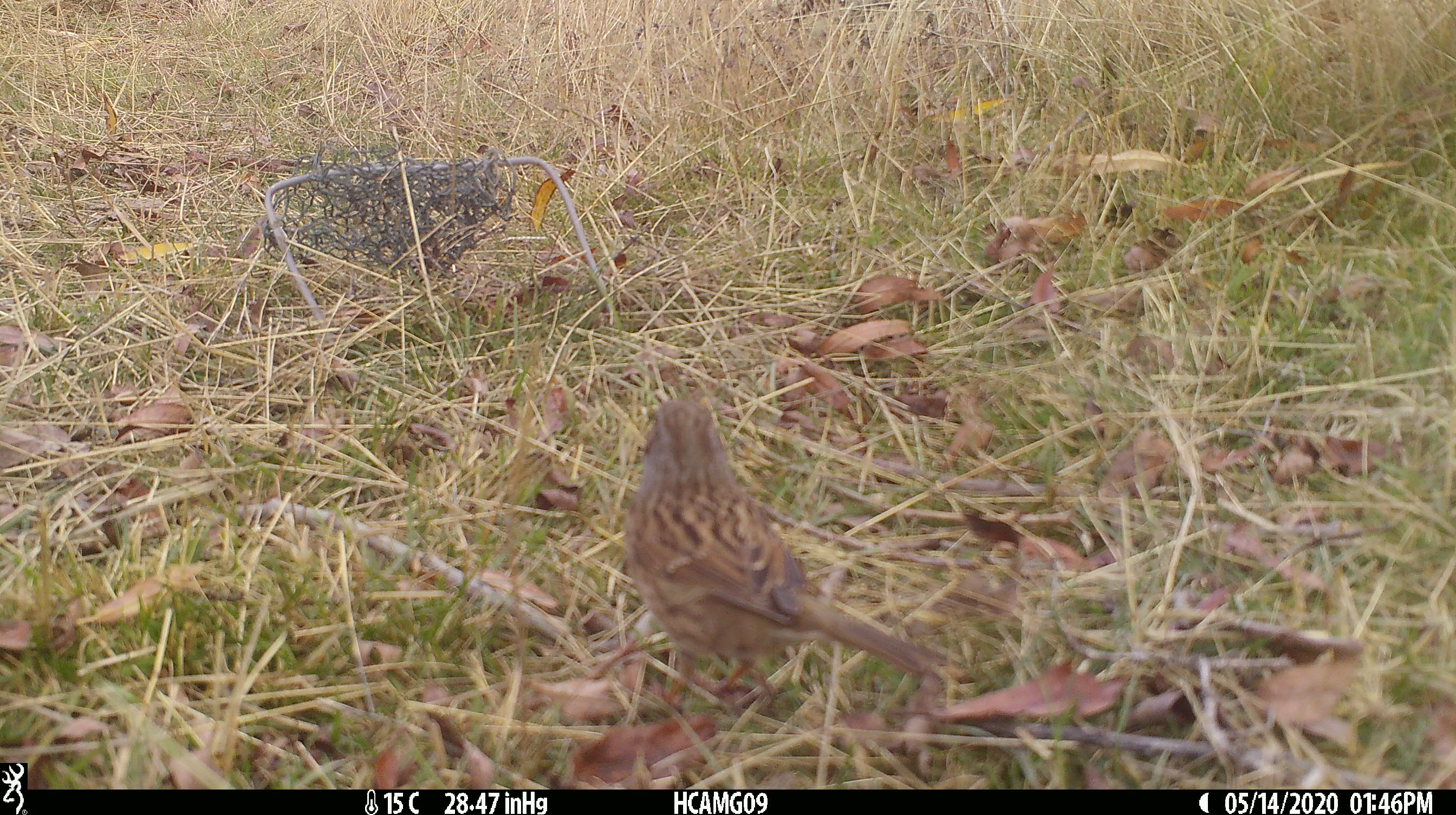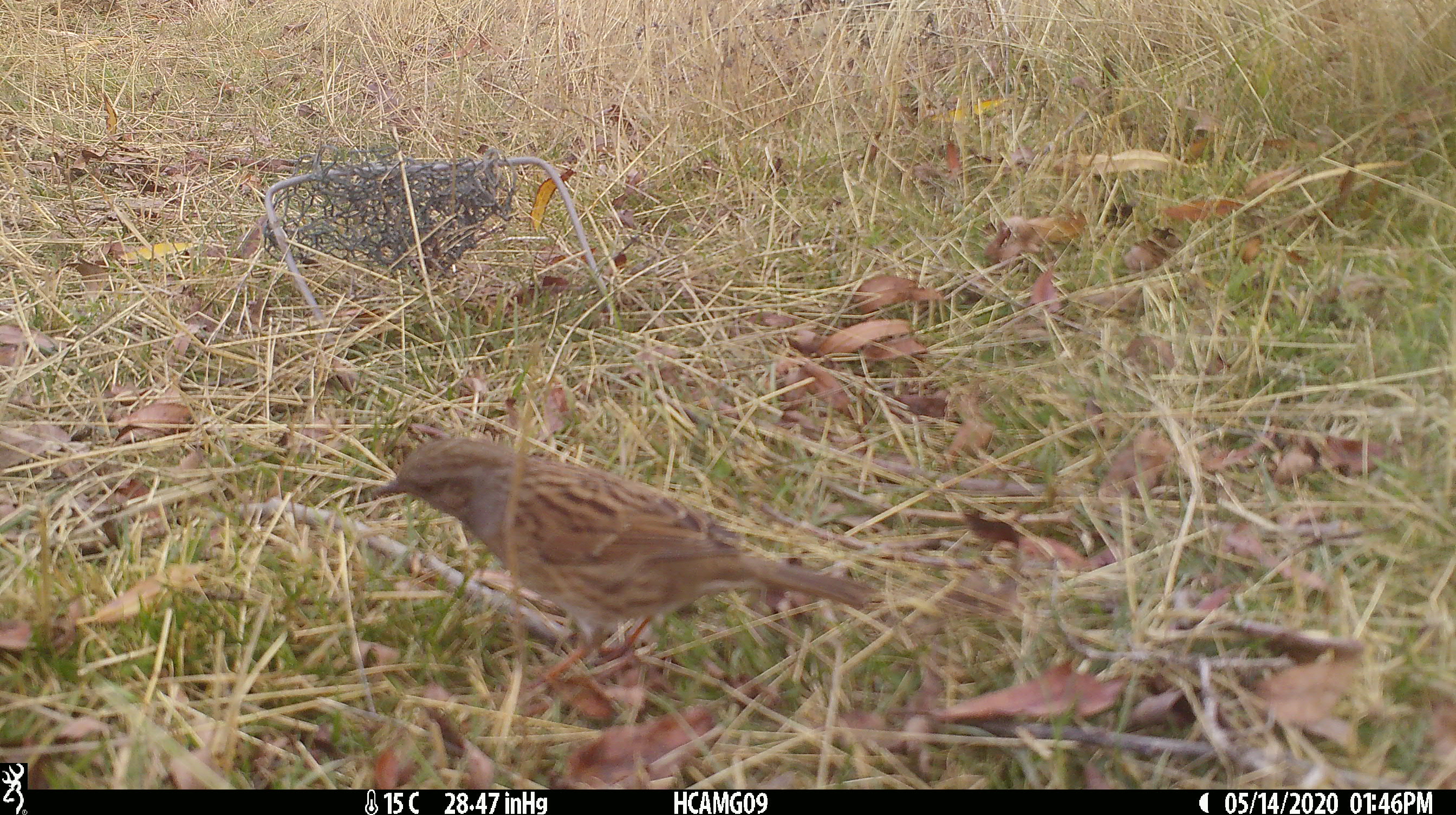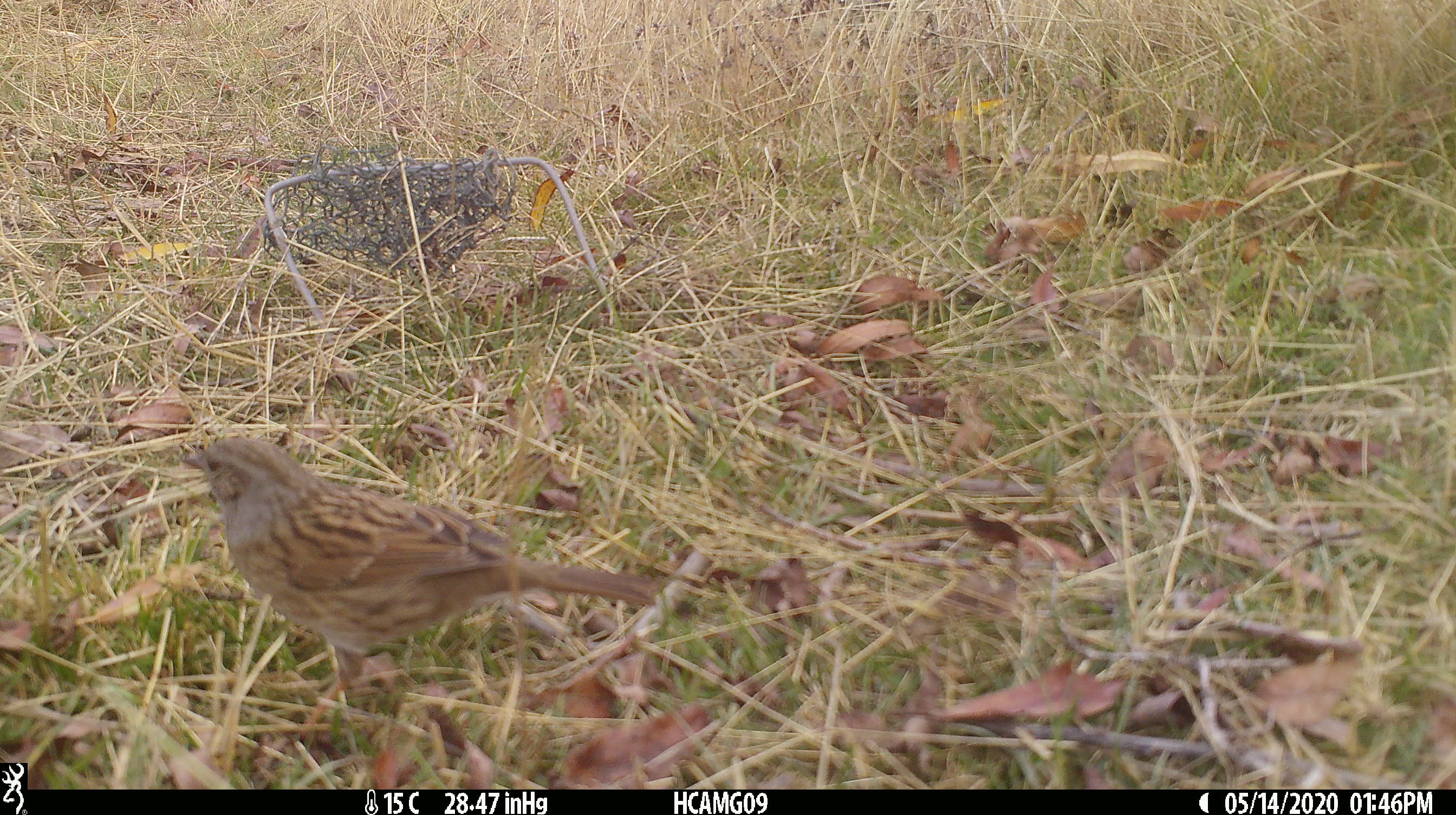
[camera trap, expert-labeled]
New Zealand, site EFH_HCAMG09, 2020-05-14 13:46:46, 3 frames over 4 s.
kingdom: Animalia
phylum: Chordata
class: Aves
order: Passeriformes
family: Prunellidae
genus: Prunella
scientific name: Prunella modularis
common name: dunnock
Dunnock (Prunella modularis).